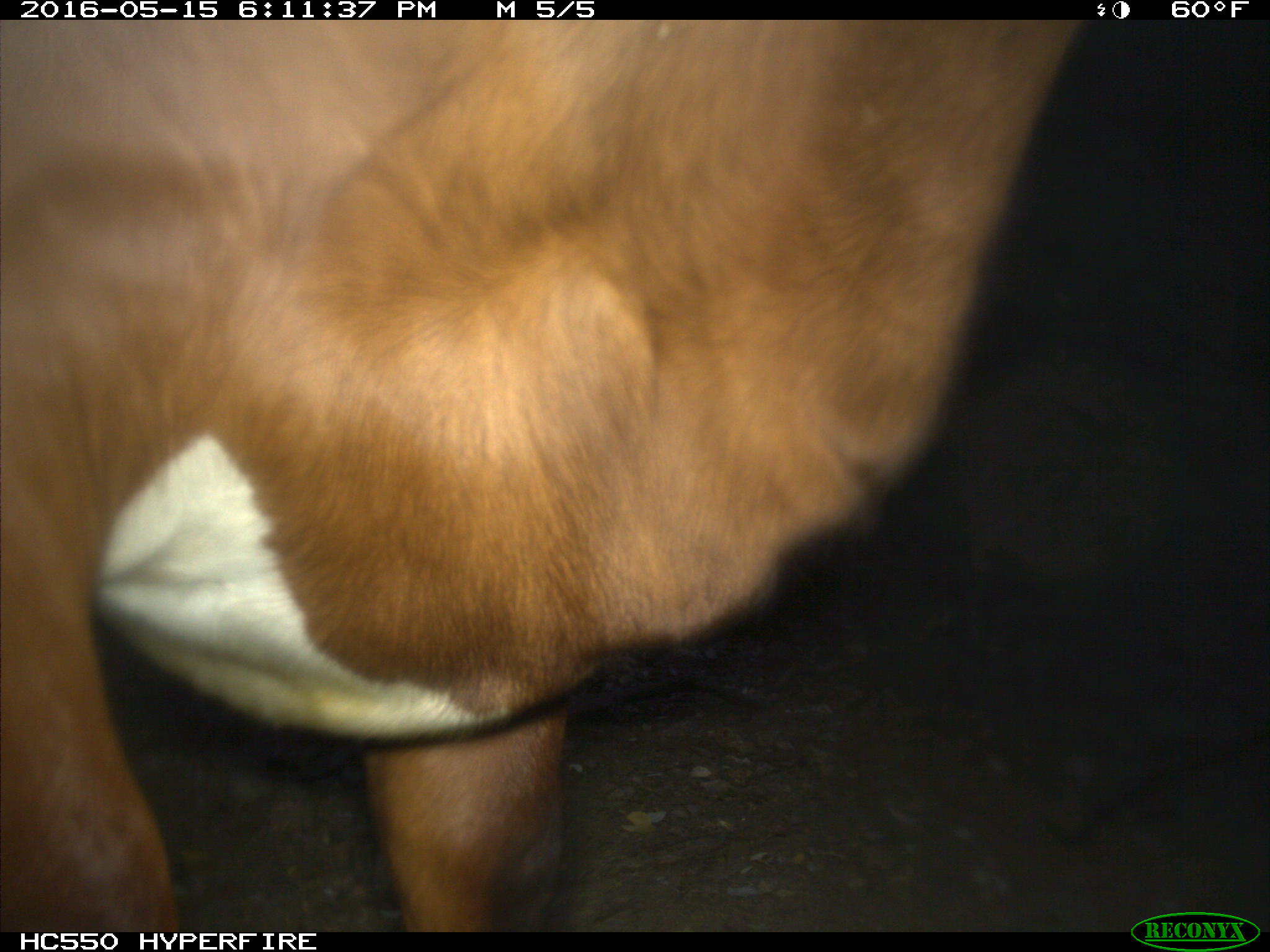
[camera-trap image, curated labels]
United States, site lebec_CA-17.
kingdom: Animalia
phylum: Chordata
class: Mammalia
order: Artiodactyla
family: Bovidae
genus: Bos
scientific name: Bos taurus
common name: domestic cow